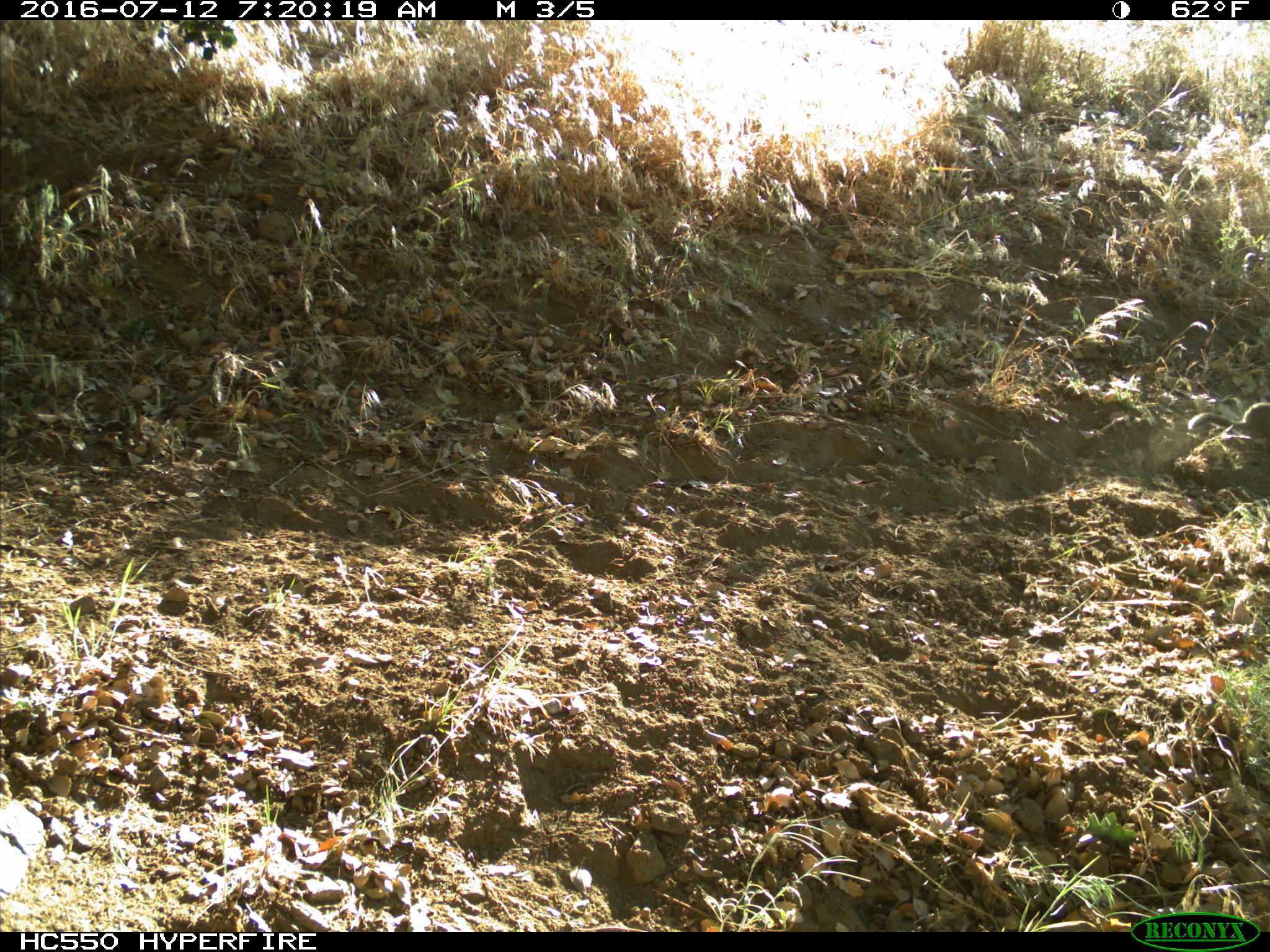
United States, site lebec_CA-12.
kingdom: Animalia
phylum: Chordata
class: Mammalia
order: Rodentia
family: Sciuridae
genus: Otospermophilus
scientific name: Otospermophilus beecheyi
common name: california ground squirrel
Otospermophilus beecheyi (california ground squirrel).